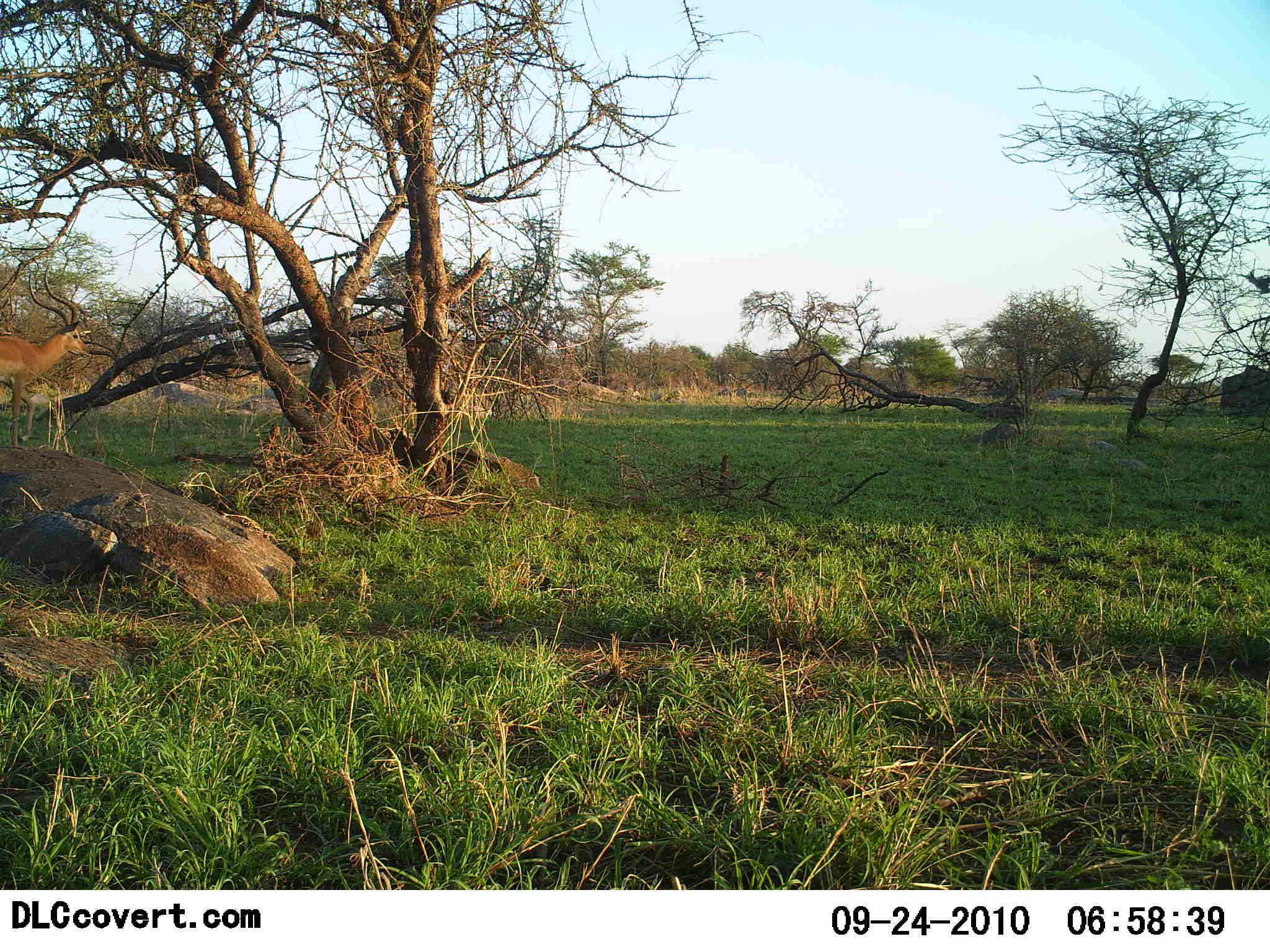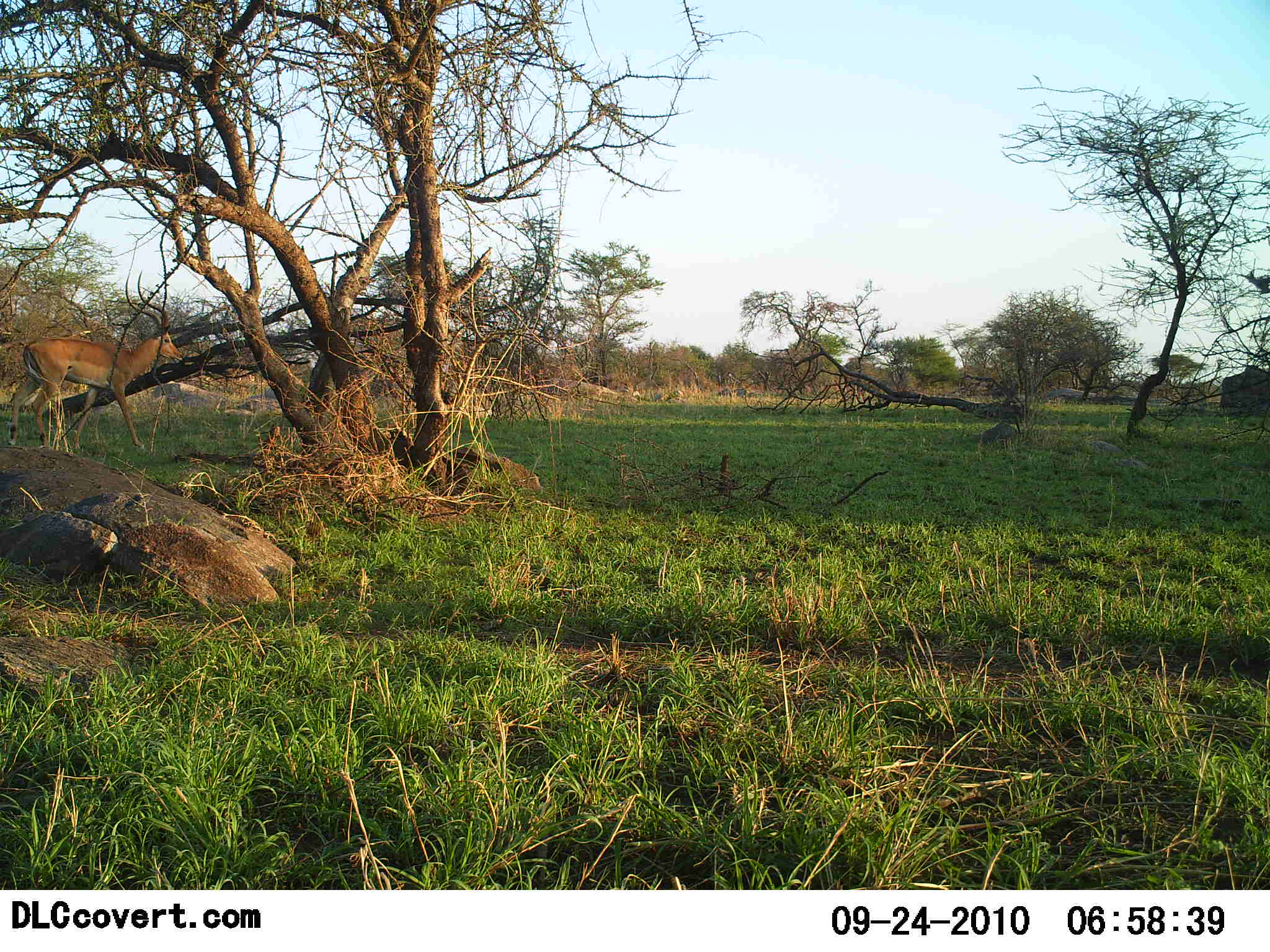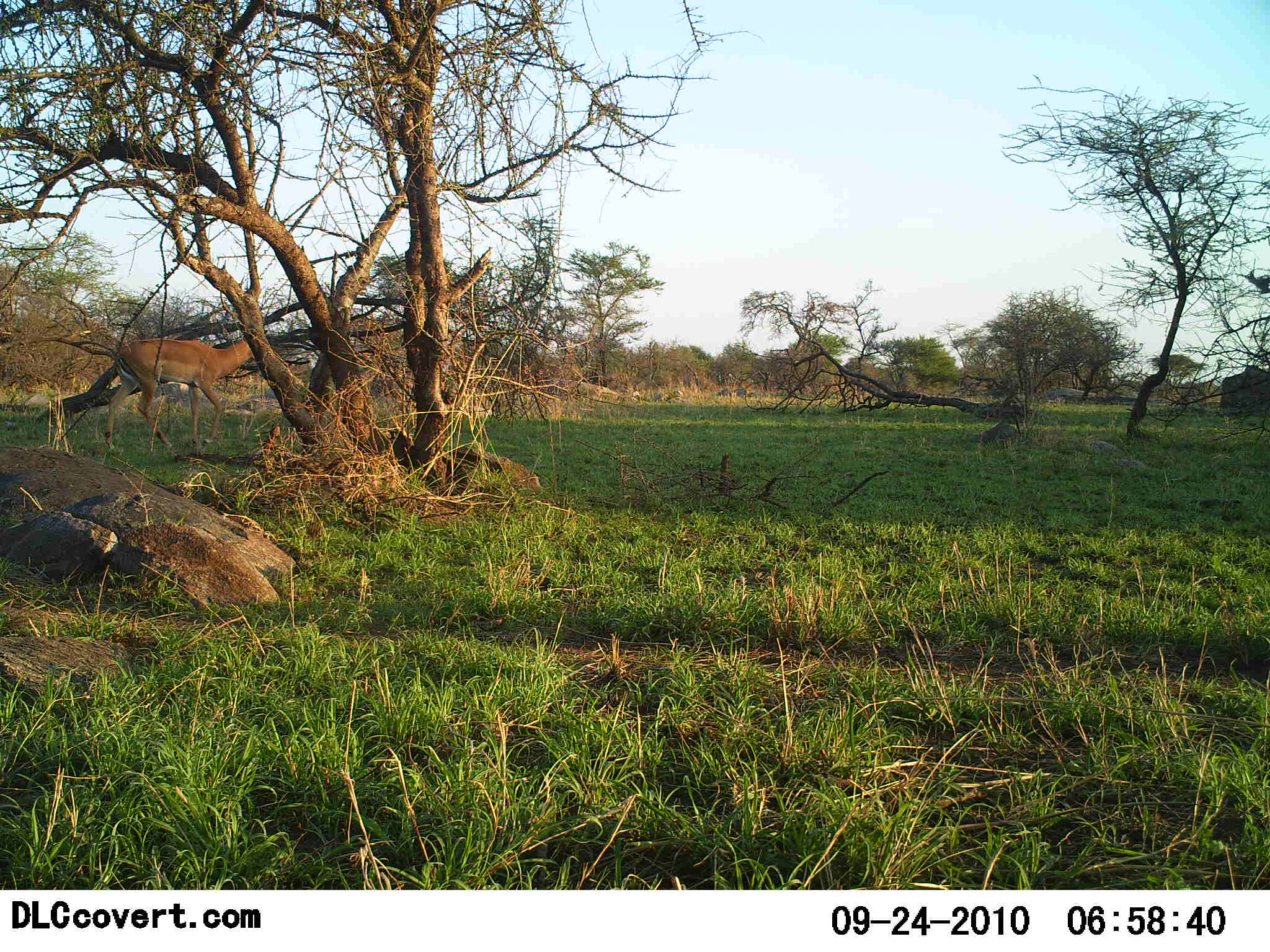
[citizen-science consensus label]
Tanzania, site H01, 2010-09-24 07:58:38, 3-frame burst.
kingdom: Animalia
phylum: Chordata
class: Mammalia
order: Artiodactyla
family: Bovidae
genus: Aepyceros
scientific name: Aepyceros melampus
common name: impala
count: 1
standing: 12%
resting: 0%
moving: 88%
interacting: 0%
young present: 0%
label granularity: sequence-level